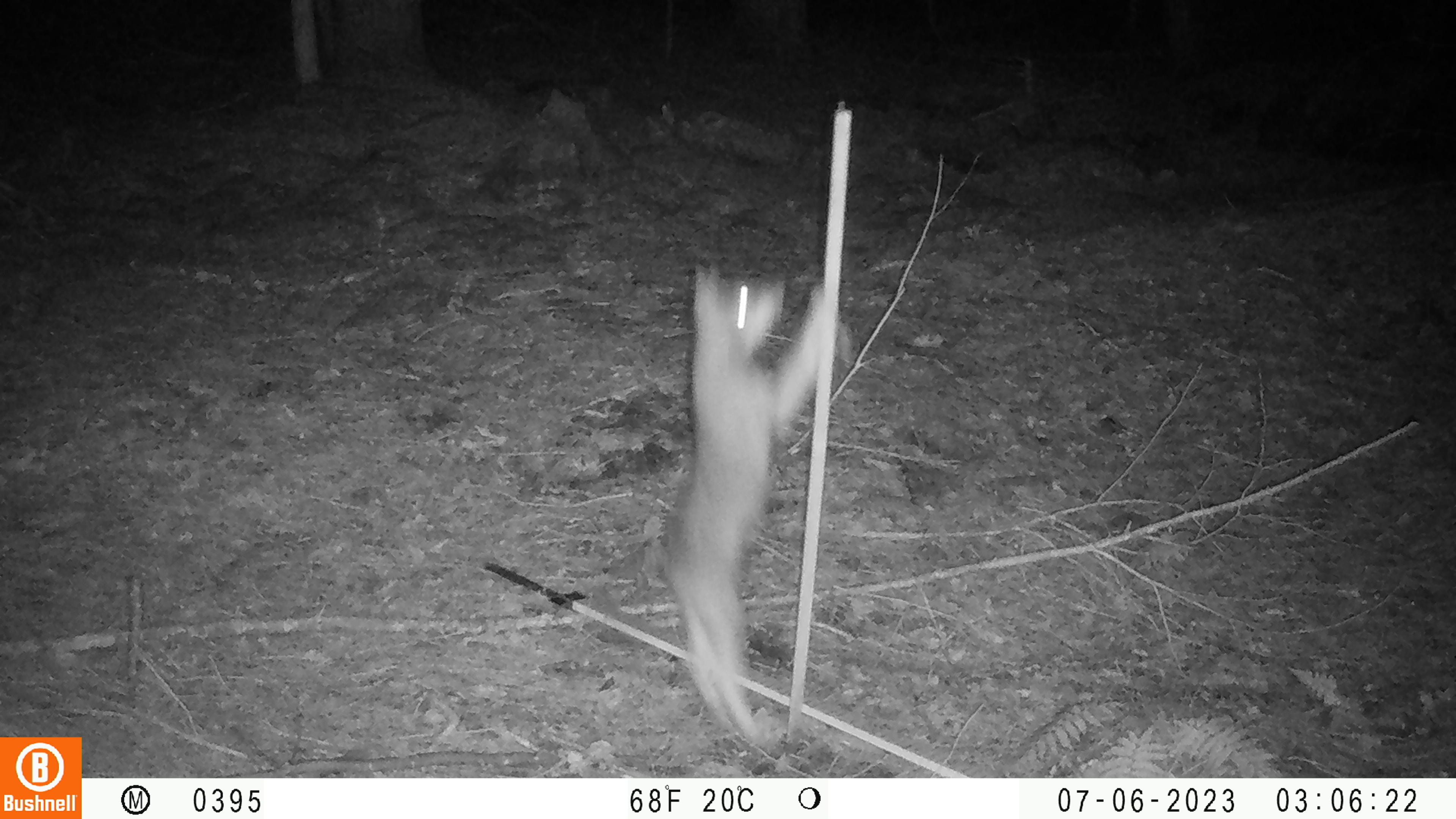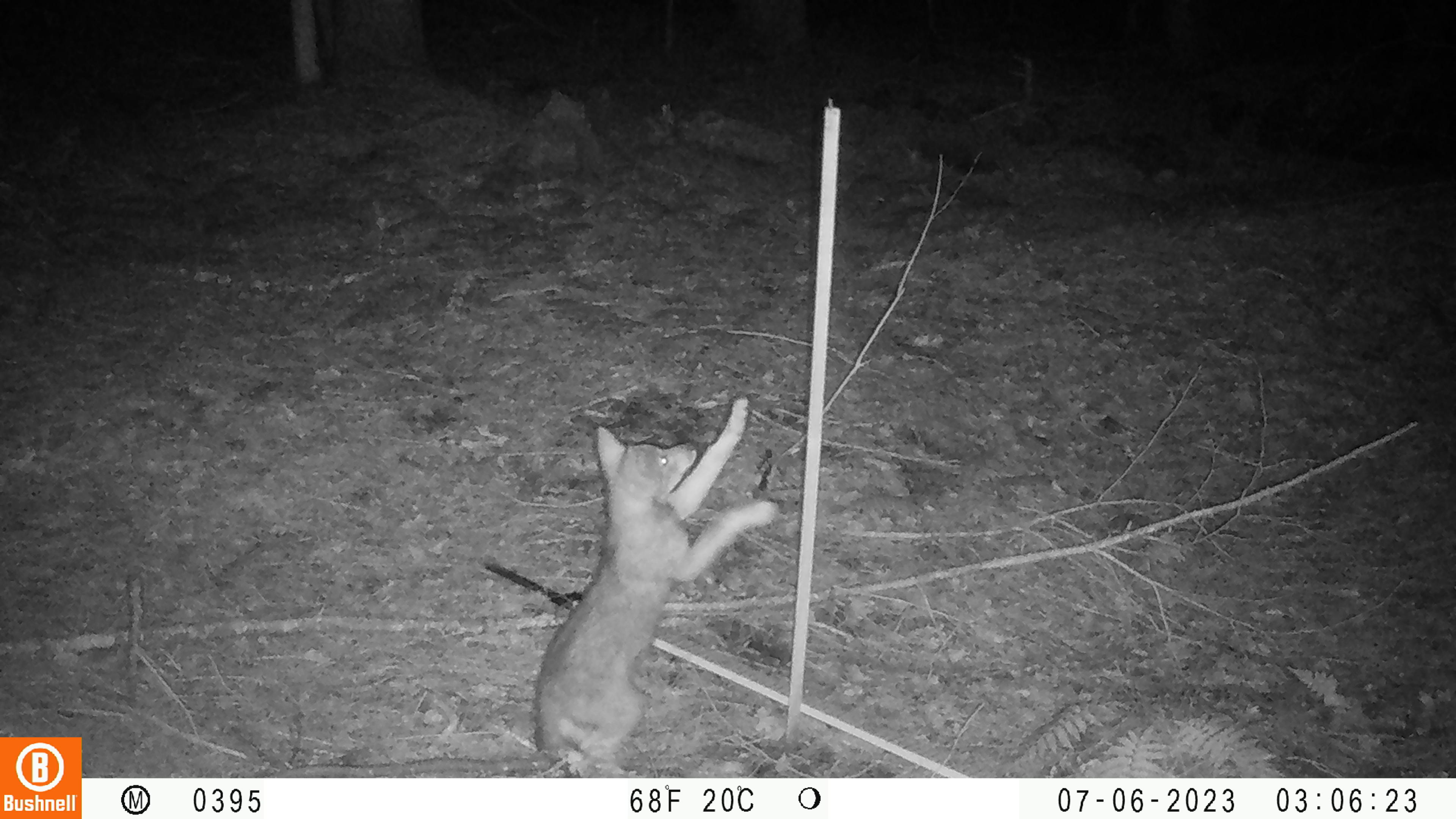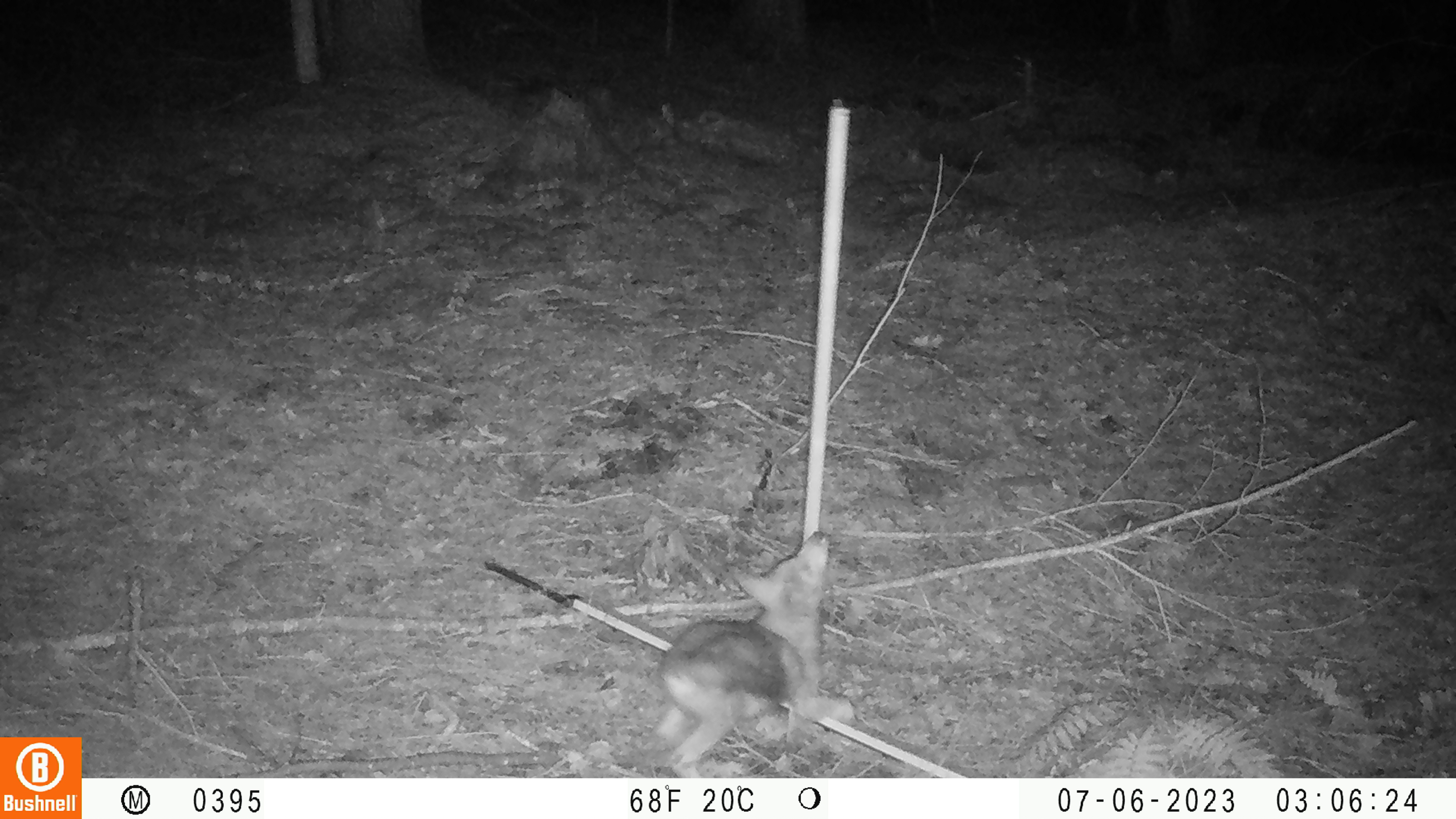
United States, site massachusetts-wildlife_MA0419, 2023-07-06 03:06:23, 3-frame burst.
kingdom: Animalia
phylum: Chordata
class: Mammalia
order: Carnivora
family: Canidae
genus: Urocyon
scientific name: Urocyon cinereoargenteus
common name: gray fox